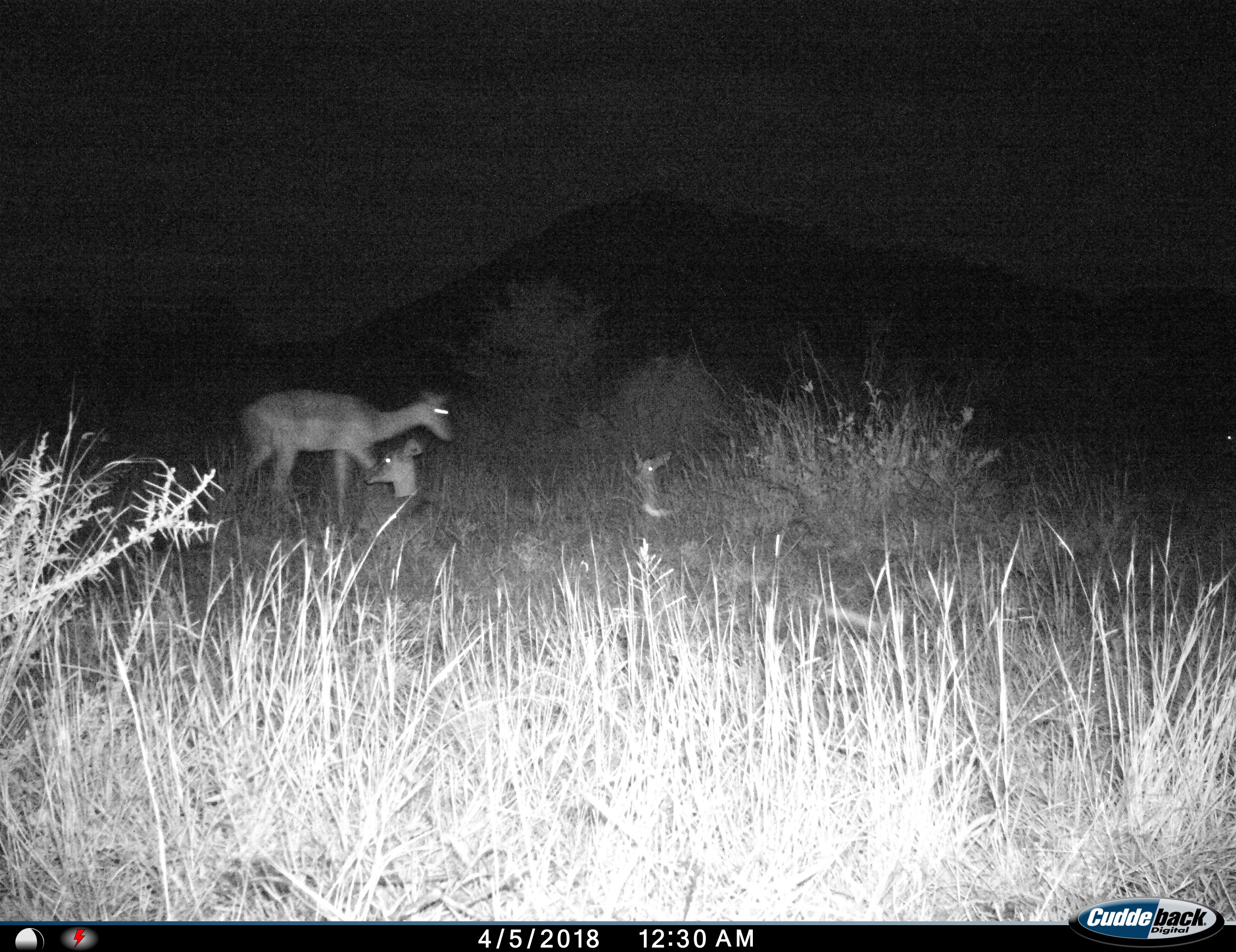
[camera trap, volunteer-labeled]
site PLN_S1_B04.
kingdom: Animalia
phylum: Chordata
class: Mammalia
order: Artiodactyla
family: Bovidae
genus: Aepyceros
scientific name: Aepyceros melampus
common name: impala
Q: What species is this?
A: Impala (Aepyceros melampus).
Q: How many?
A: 3.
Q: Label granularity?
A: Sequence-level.